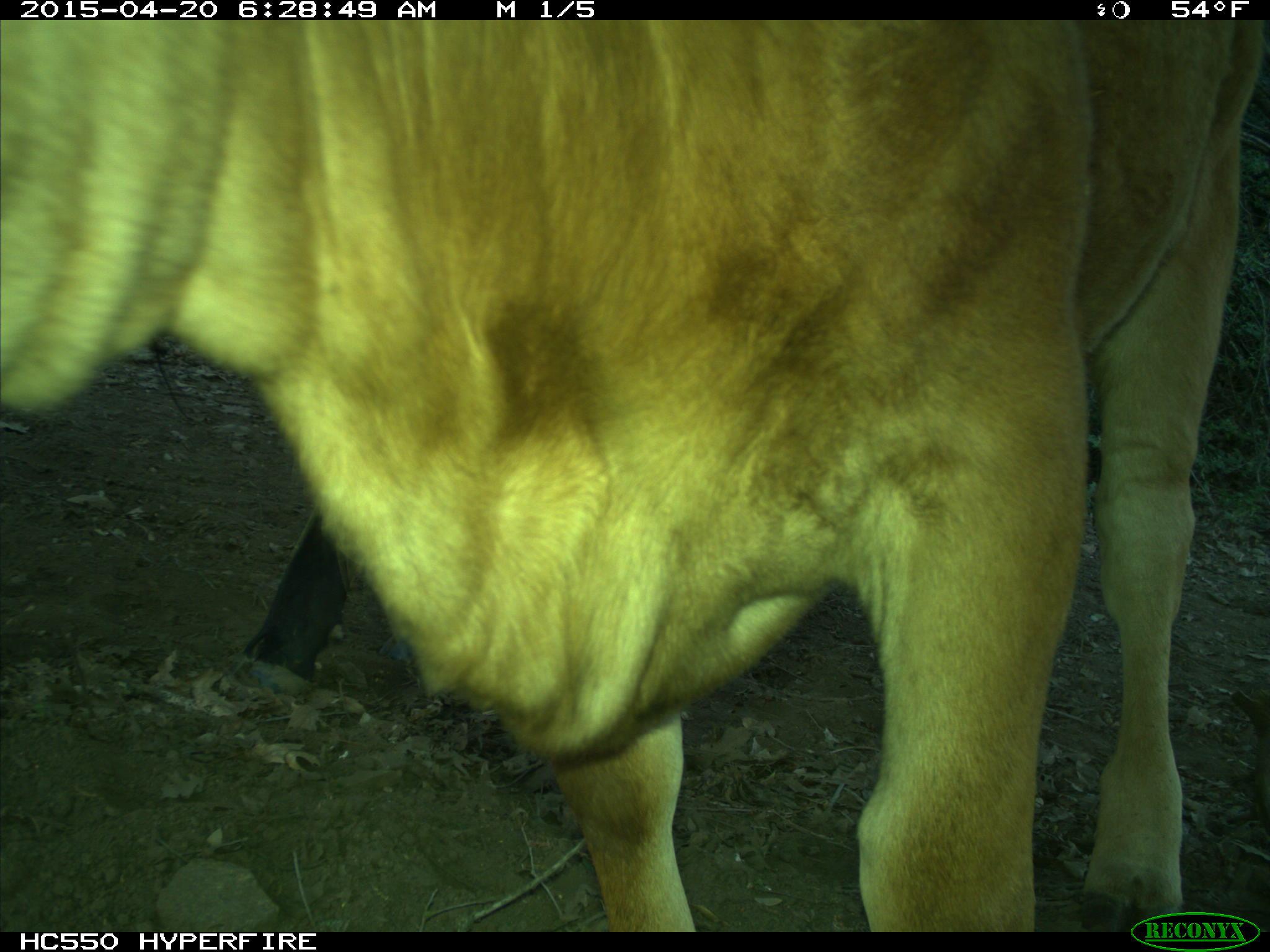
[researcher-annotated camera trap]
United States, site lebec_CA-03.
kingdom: Animalia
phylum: Chordata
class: Mammalia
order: Artiodactyla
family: Bovidae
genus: Bos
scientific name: Bos taurus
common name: domestic cow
Bos taurus (domestic cow).